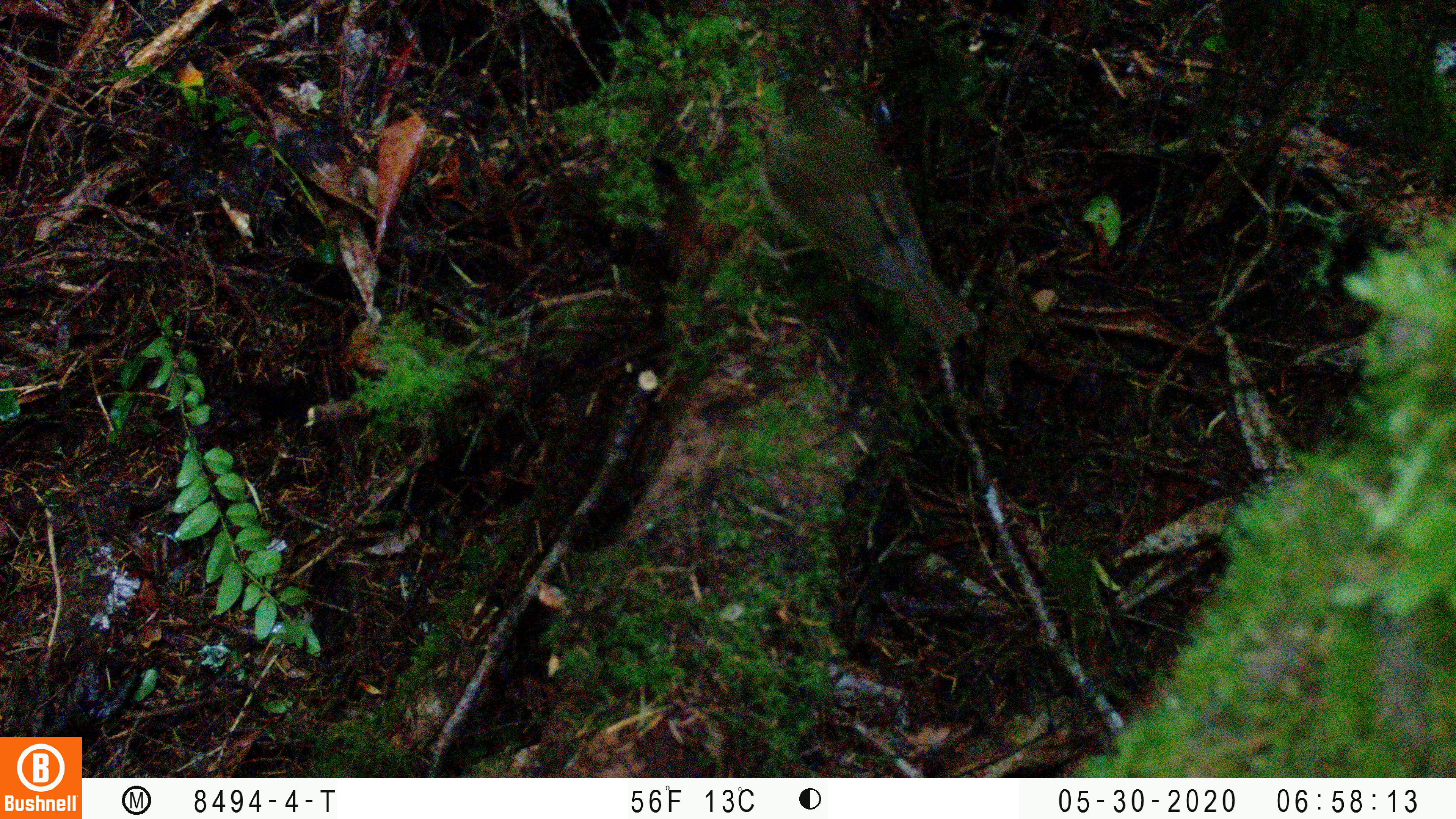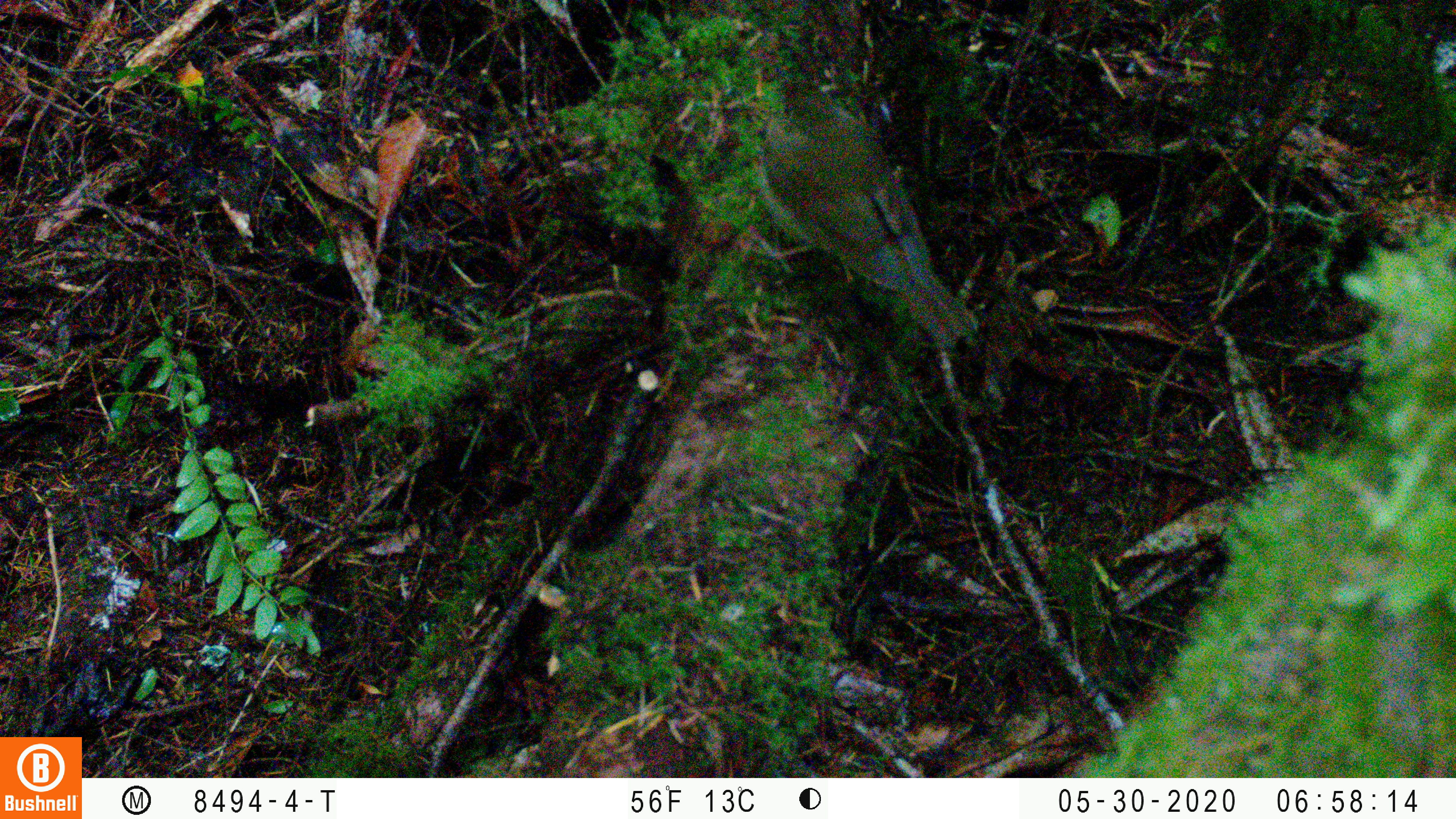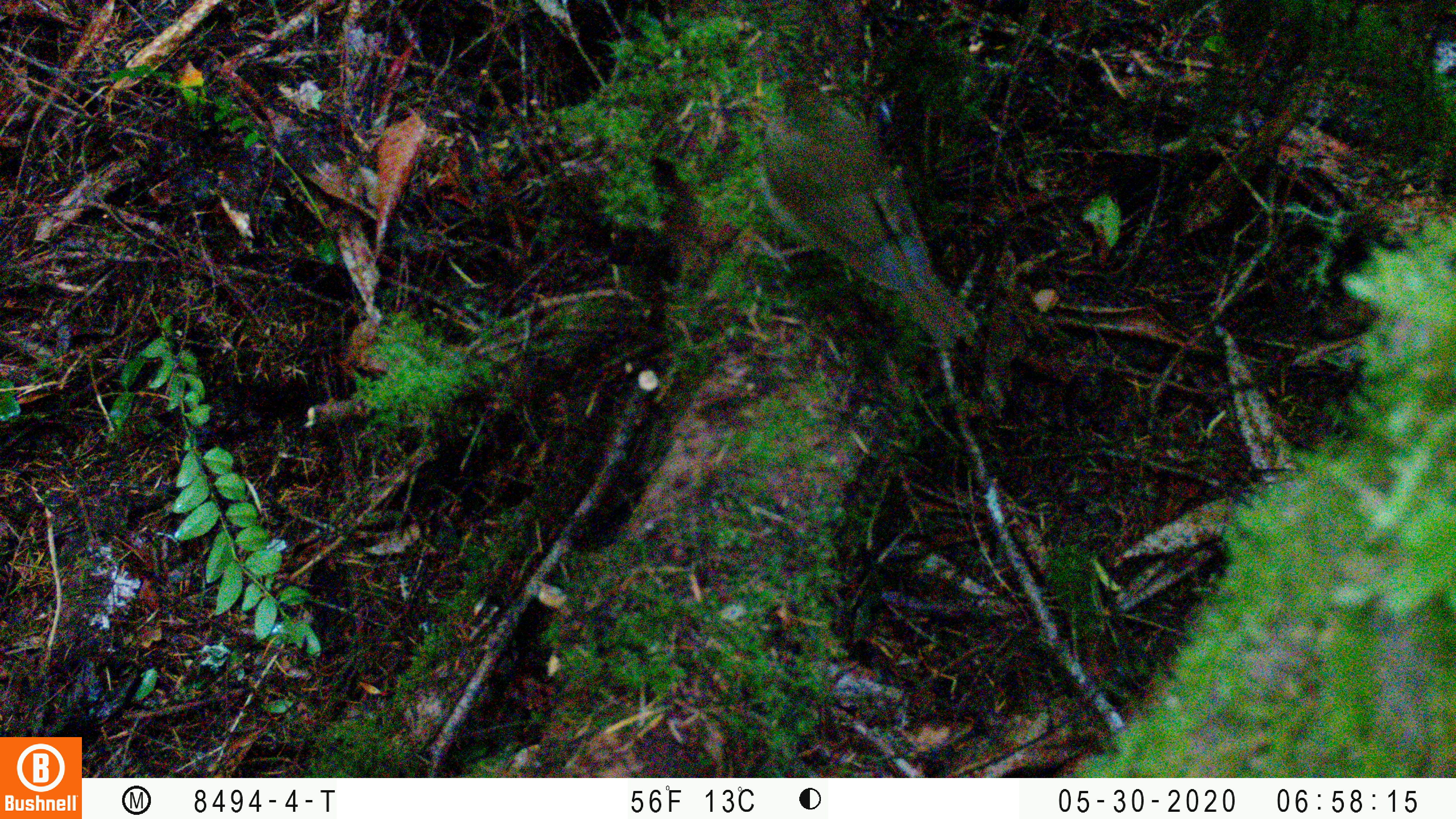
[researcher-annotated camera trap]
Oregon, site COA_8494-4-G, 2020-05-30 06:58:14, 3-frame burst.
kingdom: Animalia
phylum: Chordata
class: Aves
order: Passeriformes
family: Turdidae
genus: Catharus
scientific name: Catharus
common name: brown thrushes and nightingale-thrushes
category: catharus species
Catharus species (brown thrushes and nightingale-thrushes) (Catharus).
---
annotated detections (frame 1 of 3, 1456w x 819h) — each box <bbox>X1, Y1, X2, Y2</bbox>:
catharus species: <bbox>742, 72, 983, 364</bbox>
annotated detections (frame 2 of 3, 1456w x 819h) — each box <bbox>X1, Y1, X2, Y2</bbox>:
catharus species: <bbox>746, 83, 979, 353</bbox>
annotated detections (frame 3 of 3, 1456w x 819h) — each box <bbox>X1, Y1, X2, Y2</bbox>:
catharus species: <bbox>746, 75, 978, 355</bbox>